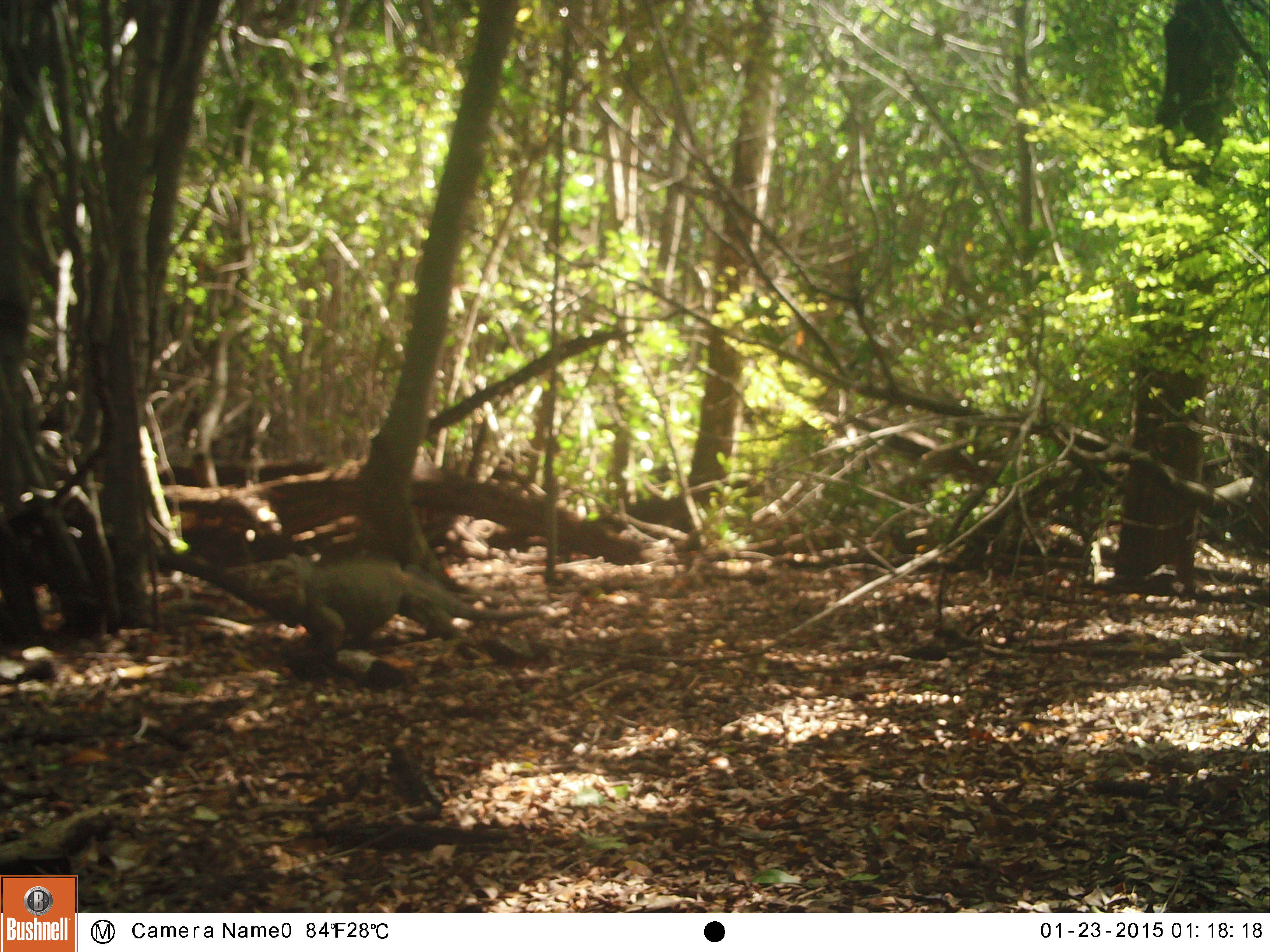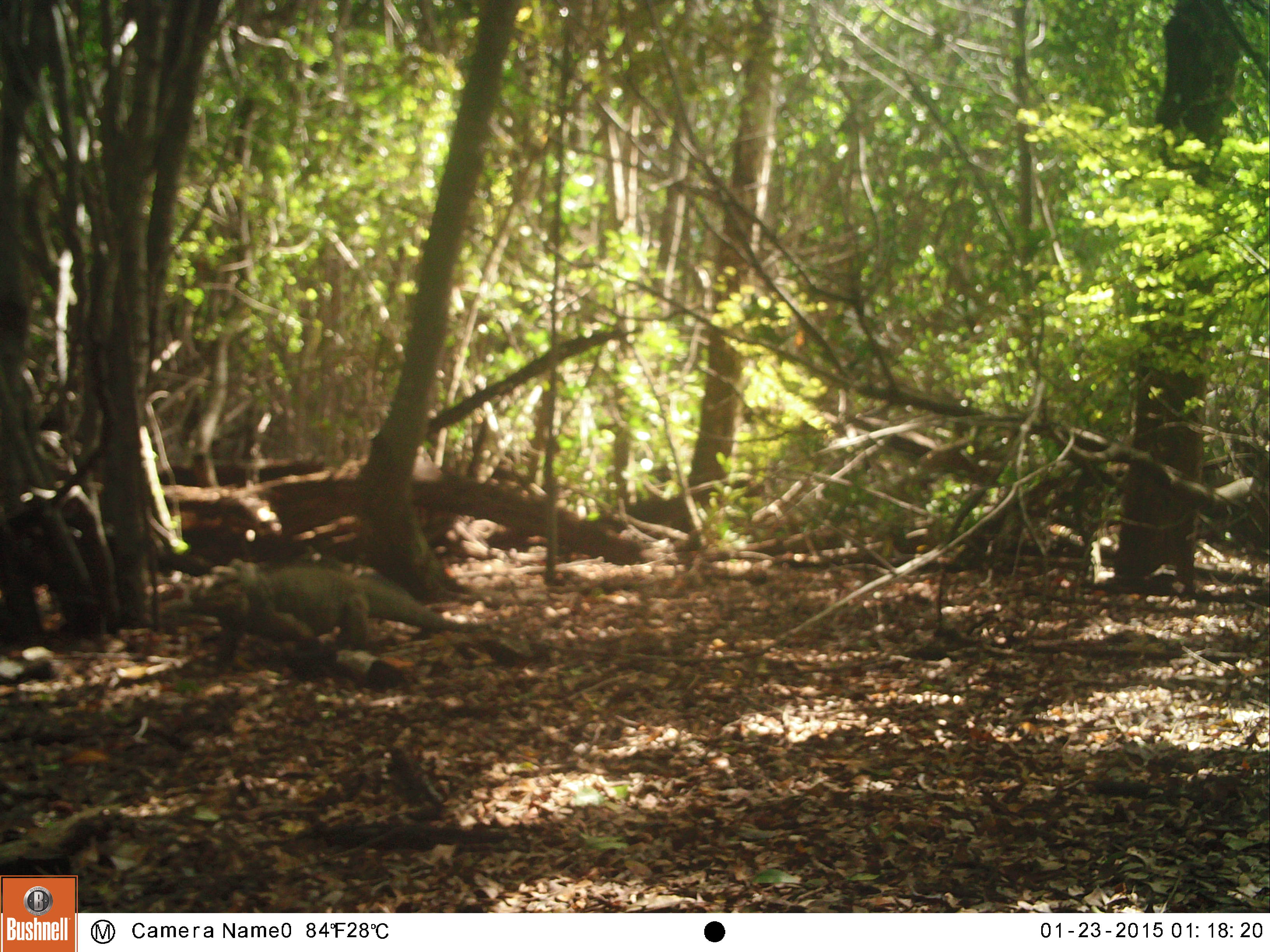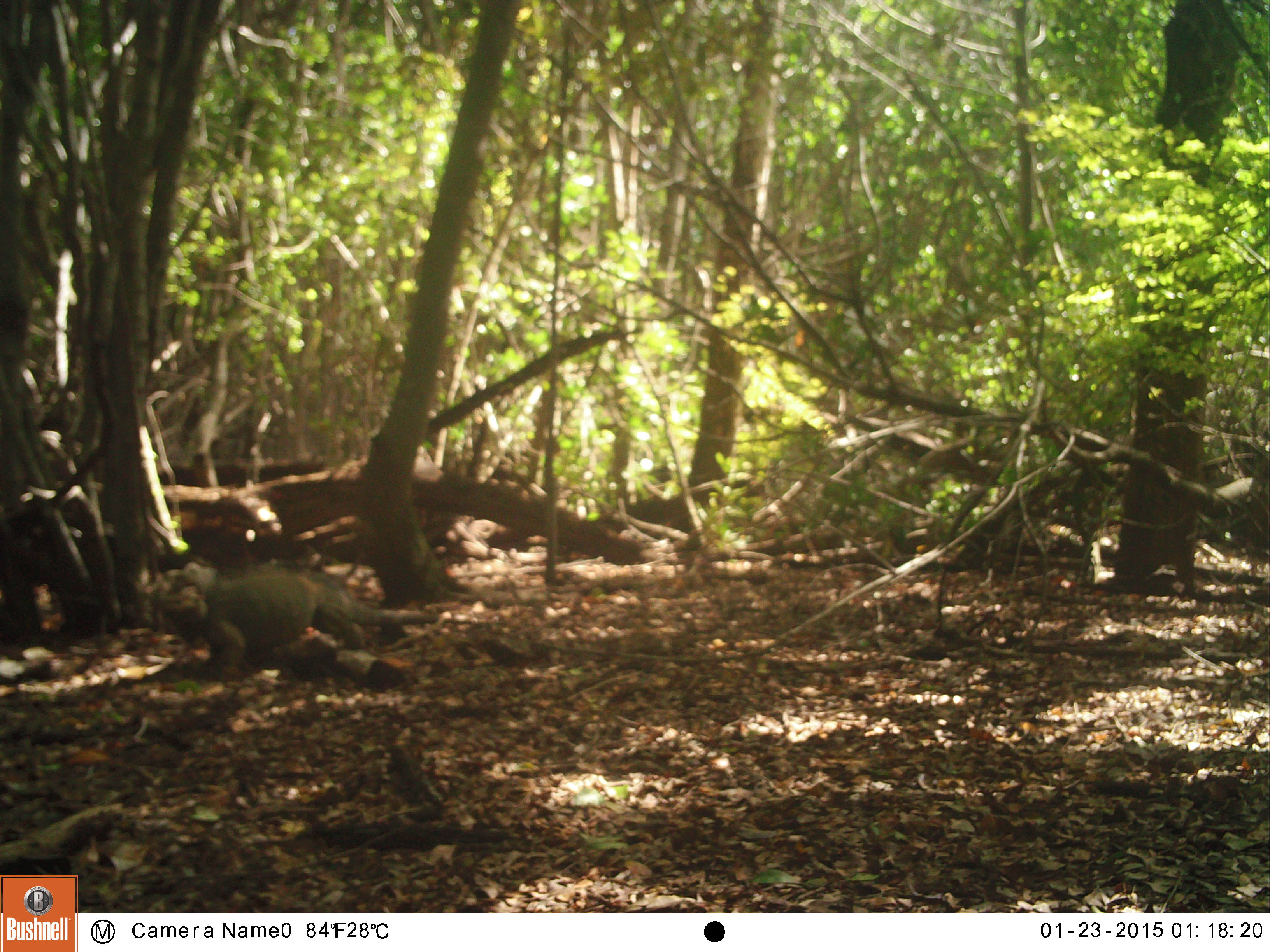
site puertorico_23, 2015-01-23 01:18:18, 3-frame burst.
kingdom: Animalia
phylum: Chordata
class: Reptilia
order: Squamata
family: Iguanidae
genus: Iguana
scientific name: Iguana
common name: typical iguanas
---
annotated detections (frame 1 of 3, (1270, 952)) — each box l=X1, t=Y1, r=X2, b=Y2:
iguana: l=241, t=553, r=457, b=663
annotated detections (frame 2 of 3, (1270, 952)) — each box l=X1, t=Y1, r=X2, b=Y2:
iguana: l=199, t=561, r=520, b=666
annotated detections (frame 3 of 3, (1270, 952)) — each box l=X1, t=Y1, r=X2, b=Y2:
iguana: l=151, t=561, r=400, b=679